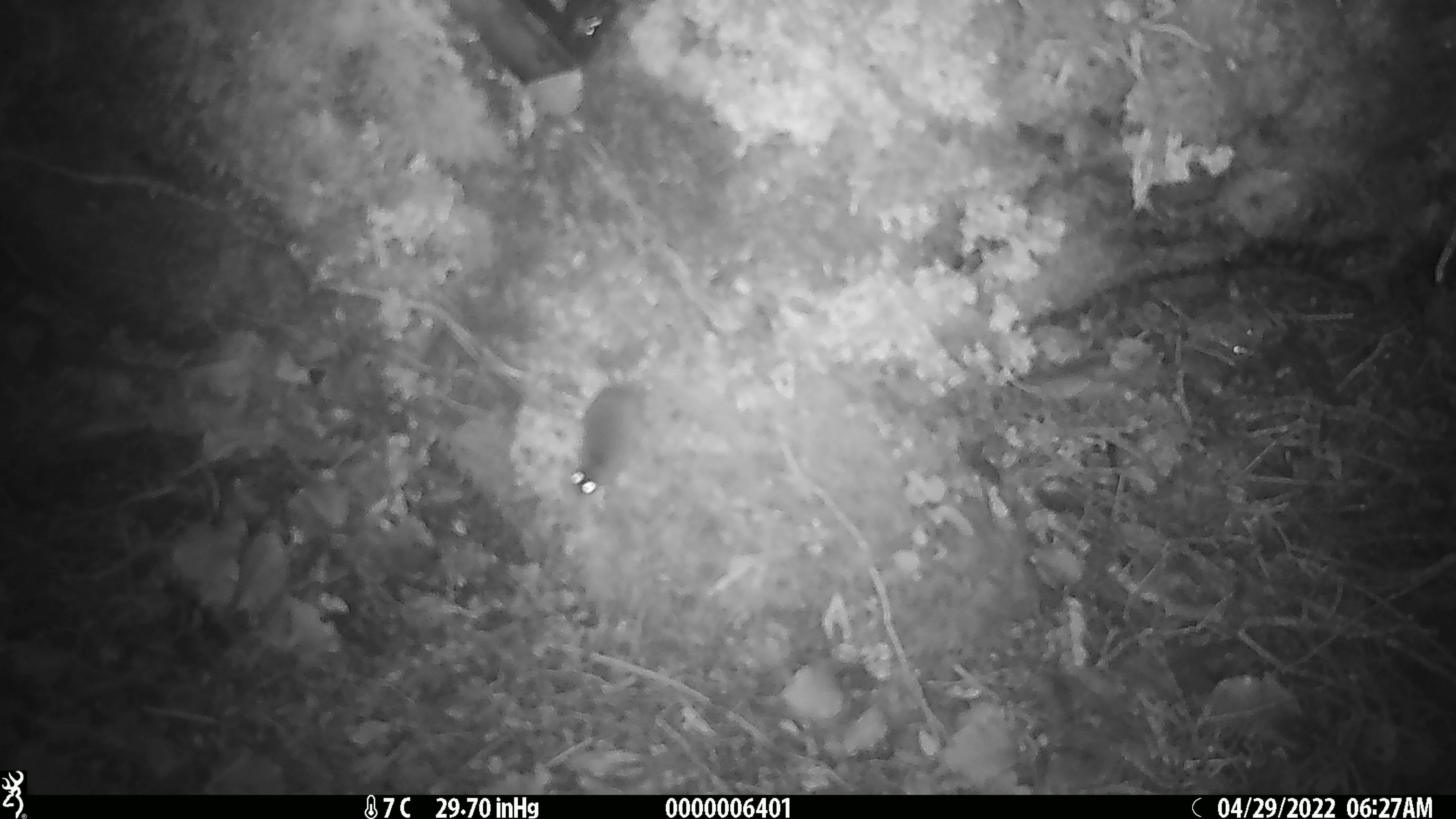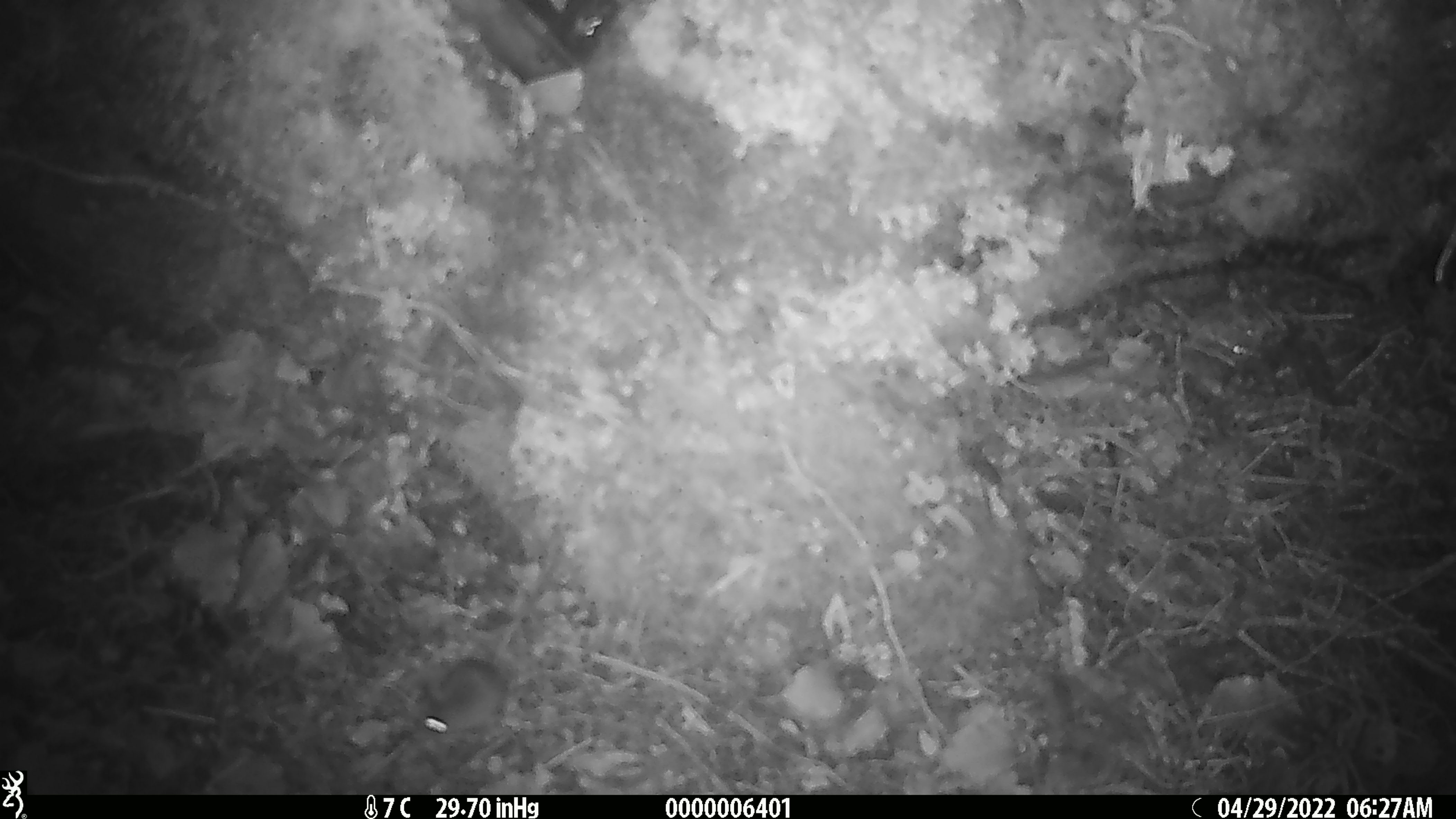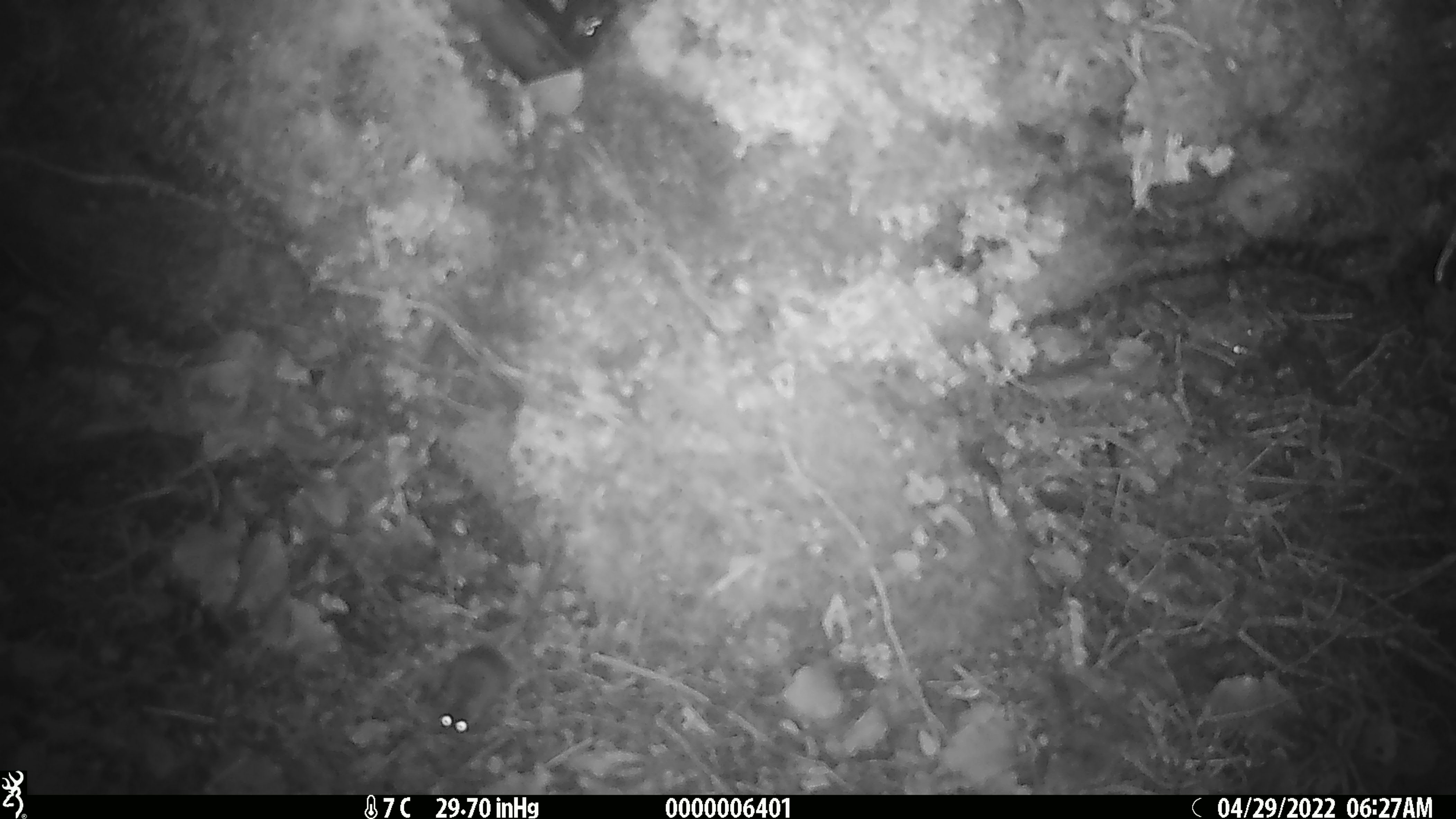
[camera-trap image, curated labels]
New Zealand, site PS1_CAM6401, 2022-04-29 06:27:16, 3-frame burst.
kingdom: Animalia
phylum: Chordata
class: Mammalia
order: Rodentia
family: Muridae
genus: Mus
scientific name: Mus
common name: mouse